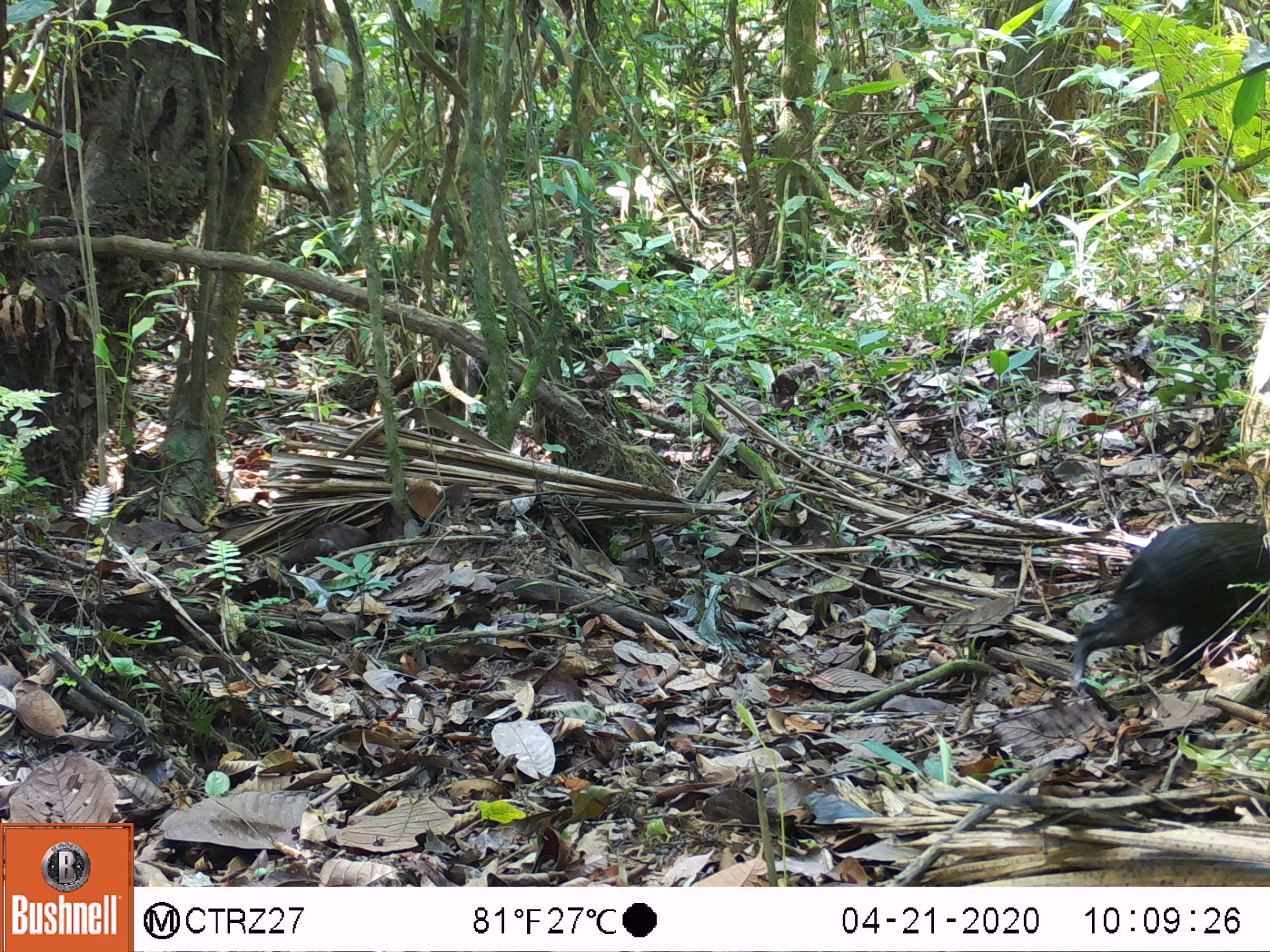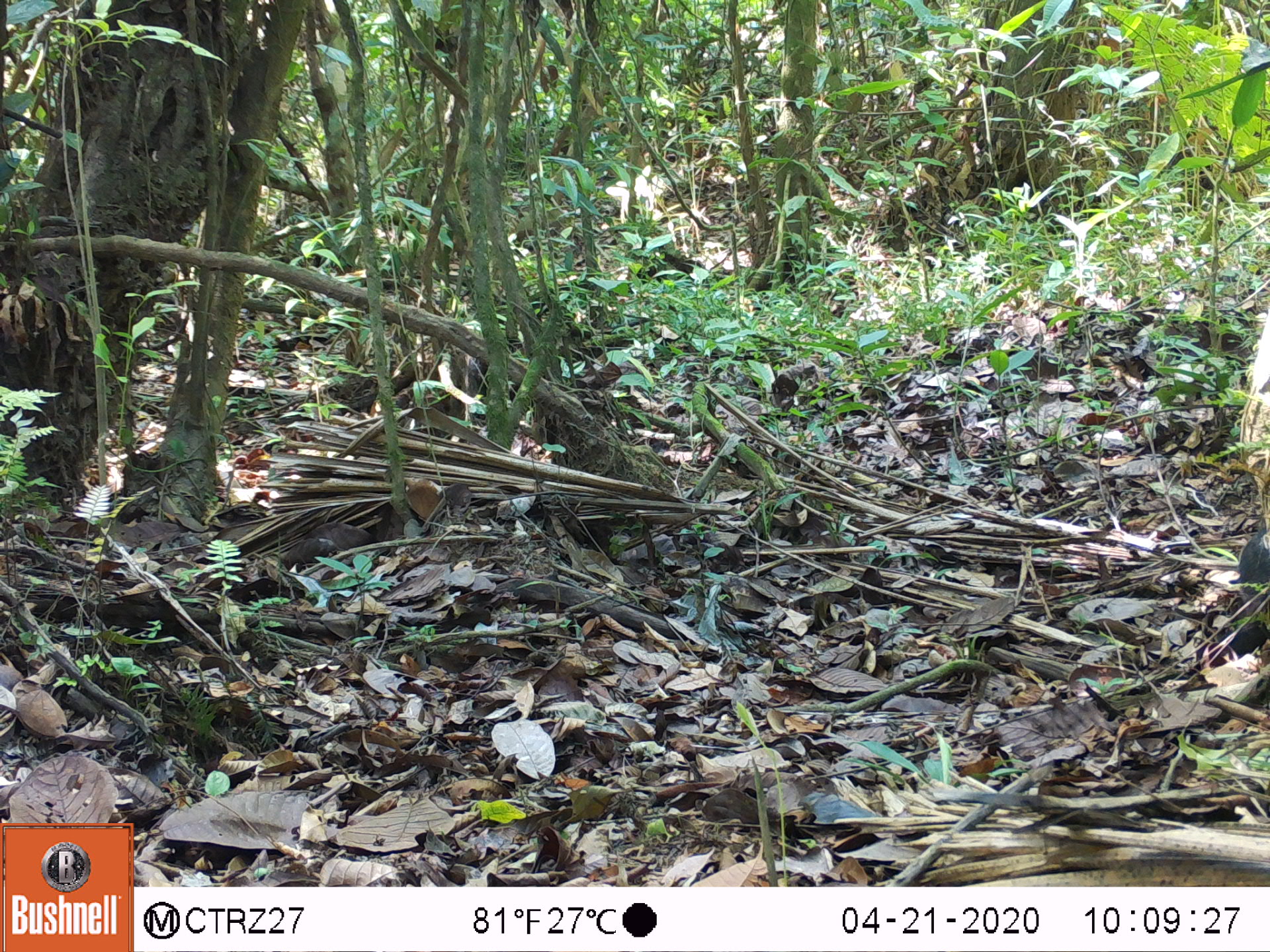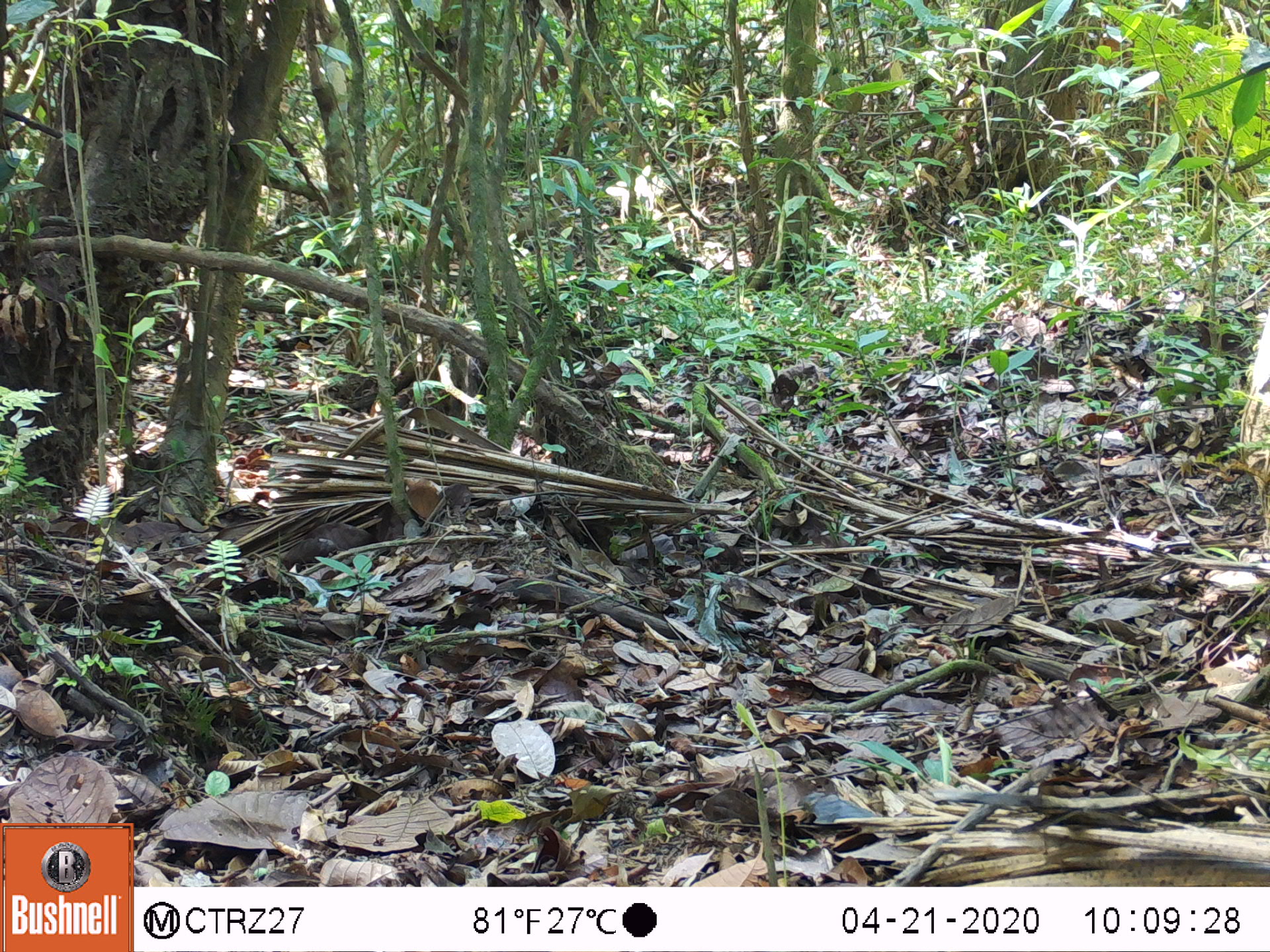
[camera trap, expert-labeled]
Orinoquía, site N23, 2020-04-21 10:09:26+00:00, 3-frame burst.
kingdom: Animalia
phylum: Chordata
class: Mammalia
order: Rodentia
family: Dasyproctidae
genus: Dasyprocta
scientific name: Dasyprocta fuliginosa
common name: black agouti